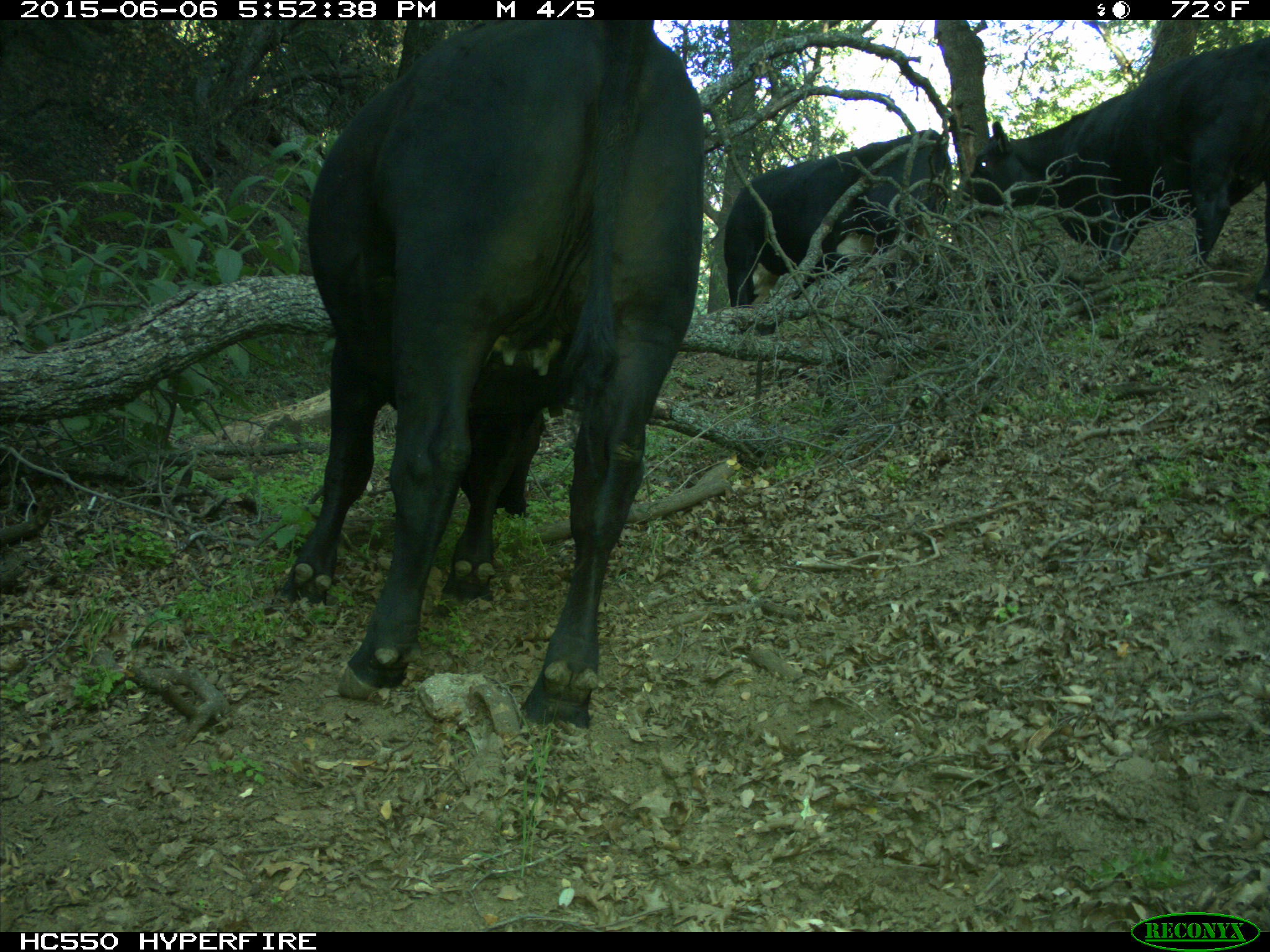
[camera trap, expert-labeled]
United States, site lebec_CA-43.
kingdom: Animalia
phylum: Chordata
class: Mammalia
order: Artiodactyla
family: Bovidae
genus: Bos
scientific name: Bos taurus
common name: domestic cow